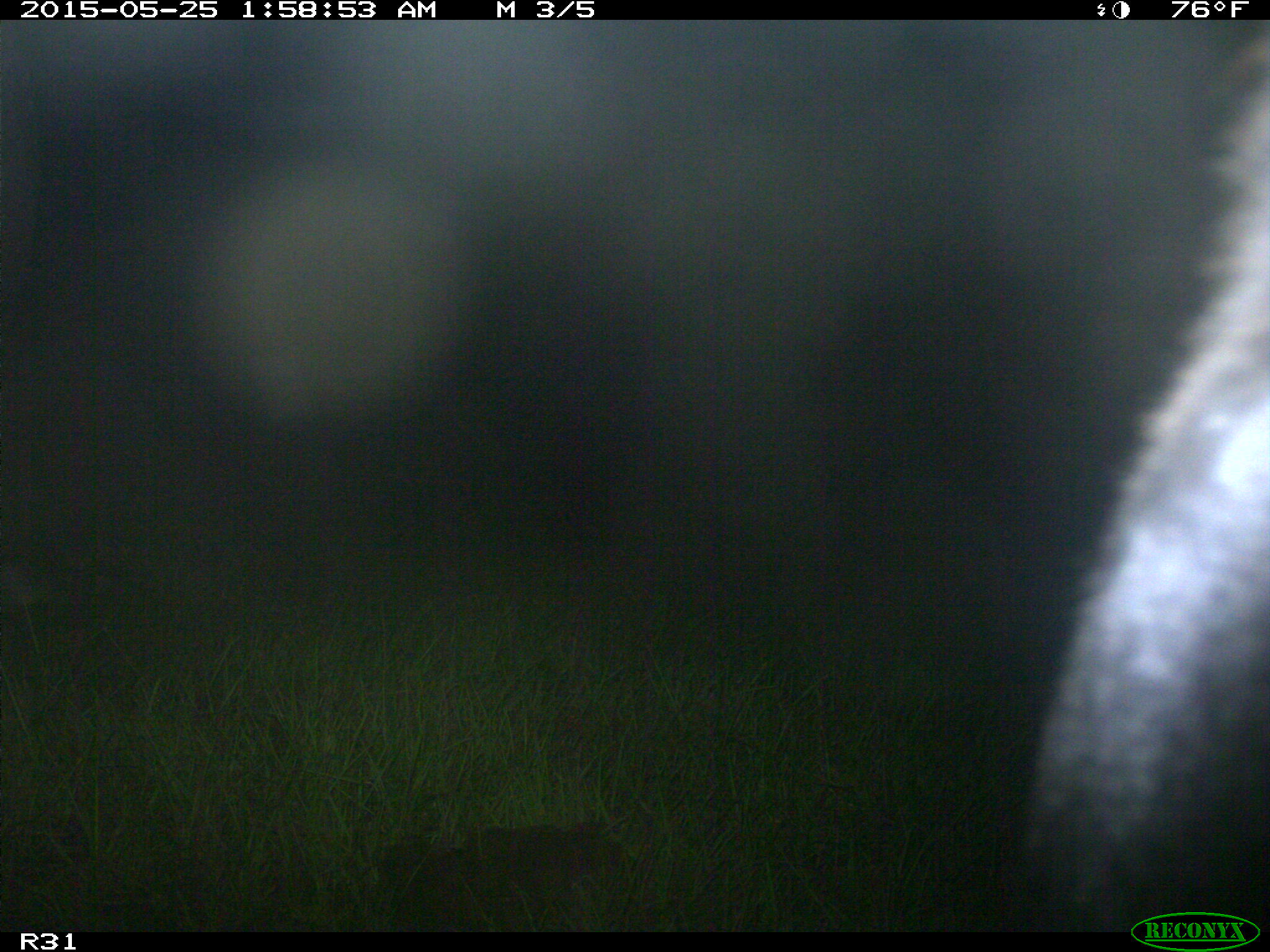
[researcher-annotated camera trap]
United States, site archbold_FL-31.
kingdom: Animalia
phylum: Chordata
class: Mammalia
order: Artiodactyla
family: Bovidae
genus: Bos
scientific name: Bos taurus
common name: domestic cow